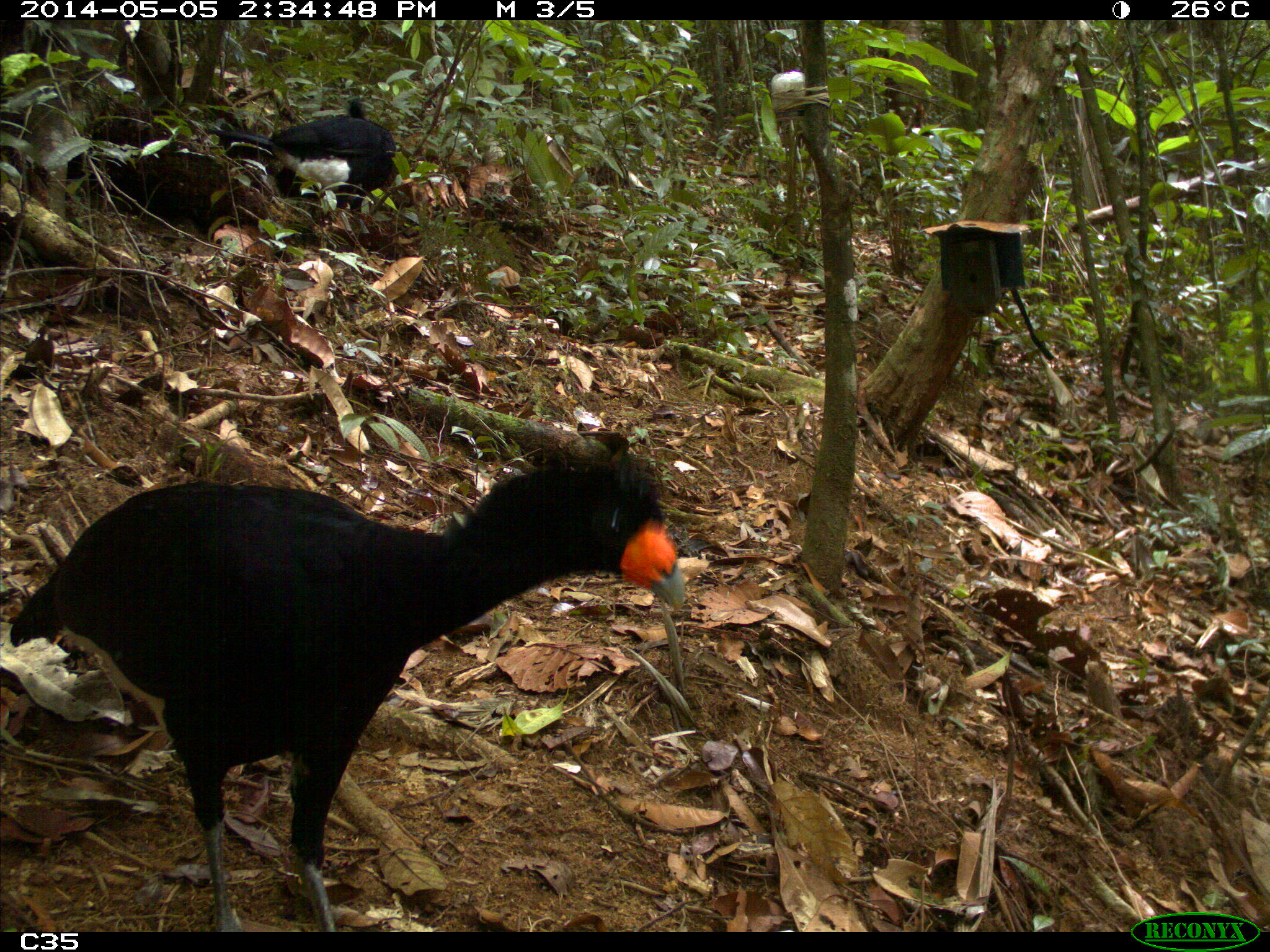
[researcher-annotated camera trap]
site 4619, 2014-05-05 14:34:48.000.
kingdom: Animalia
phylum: Chordata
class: Aves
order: Galliformes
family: Cracidae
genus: Crax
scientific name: Crax alector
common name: black curassow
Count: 2.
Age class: adult.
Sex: female.